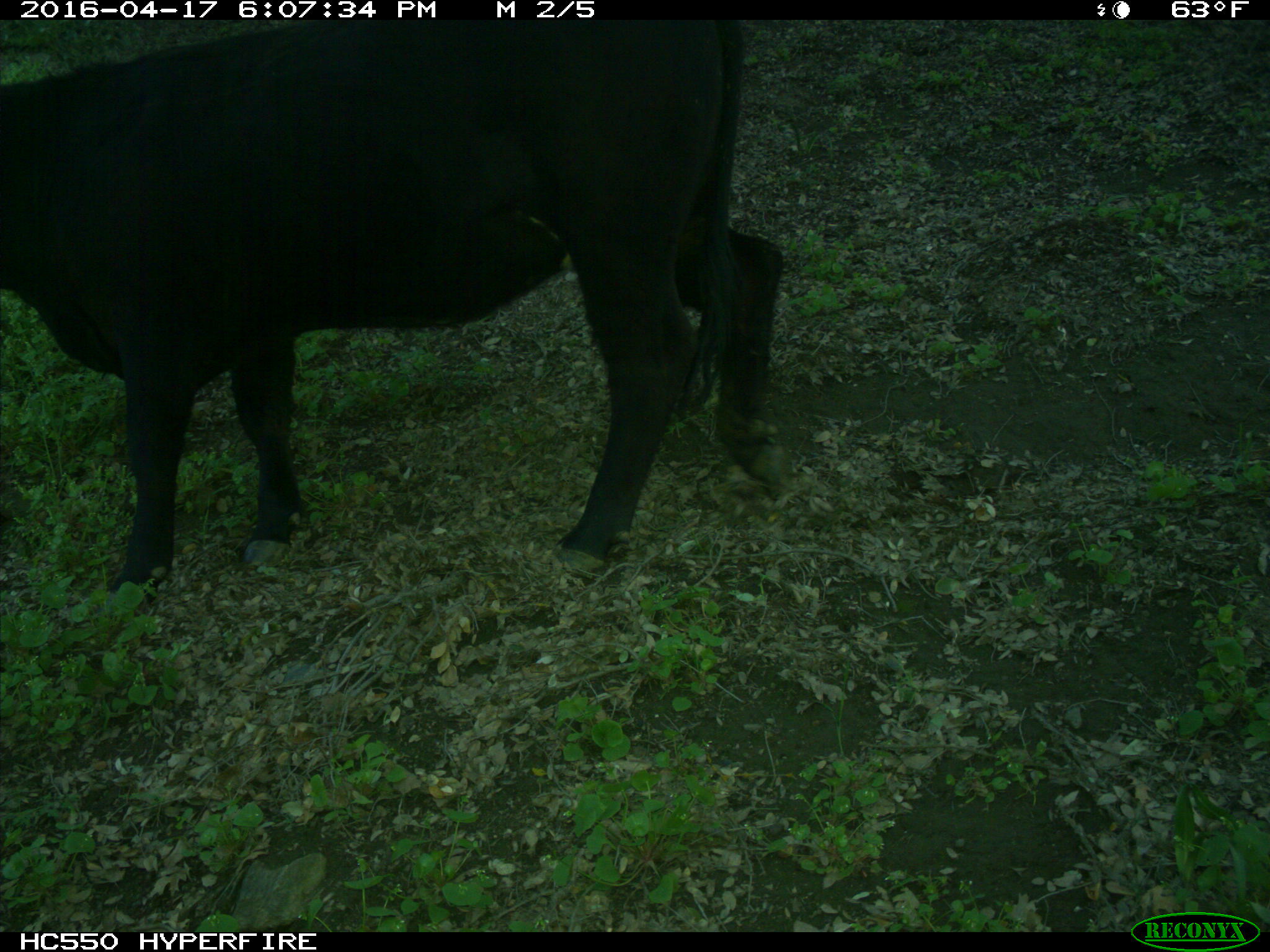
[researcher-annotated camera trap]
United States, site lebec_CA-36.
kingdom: Animalia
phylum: Chordata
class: Mammalia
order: Artiodactyla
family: Bovidae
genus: Bos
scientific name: Bos taurus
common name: domestic cow